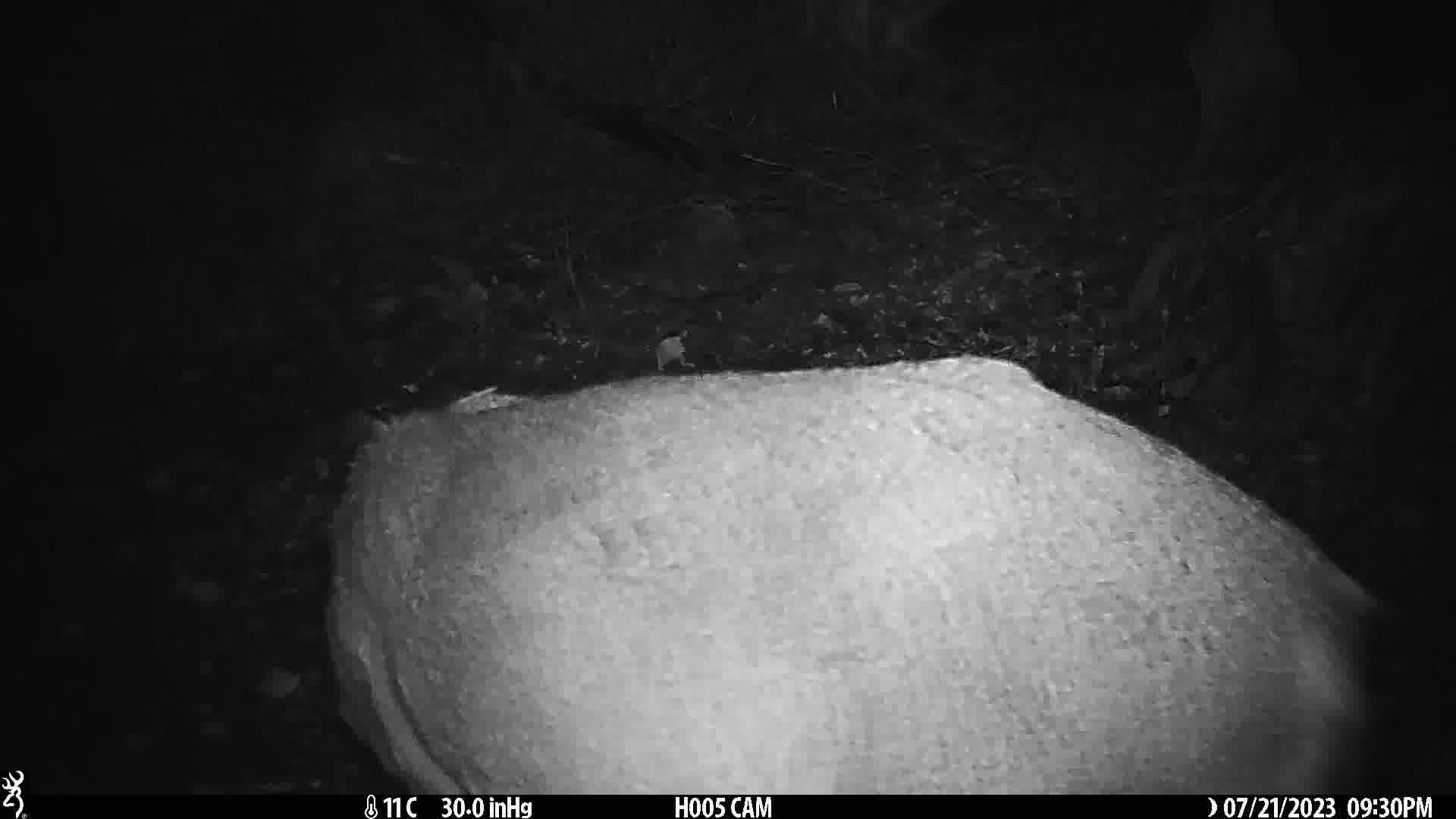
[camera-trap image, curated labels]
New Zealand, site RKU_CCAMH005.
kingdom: Animalia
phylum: Chordata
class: Mammalia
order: Artiodactyla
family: Cervidae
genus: Odocoileus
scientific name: Odocoileus virginianus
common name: white-tailed deer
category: white tailed deer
White tailed deer (white-tailed deer) (Odocoileus virginianus).